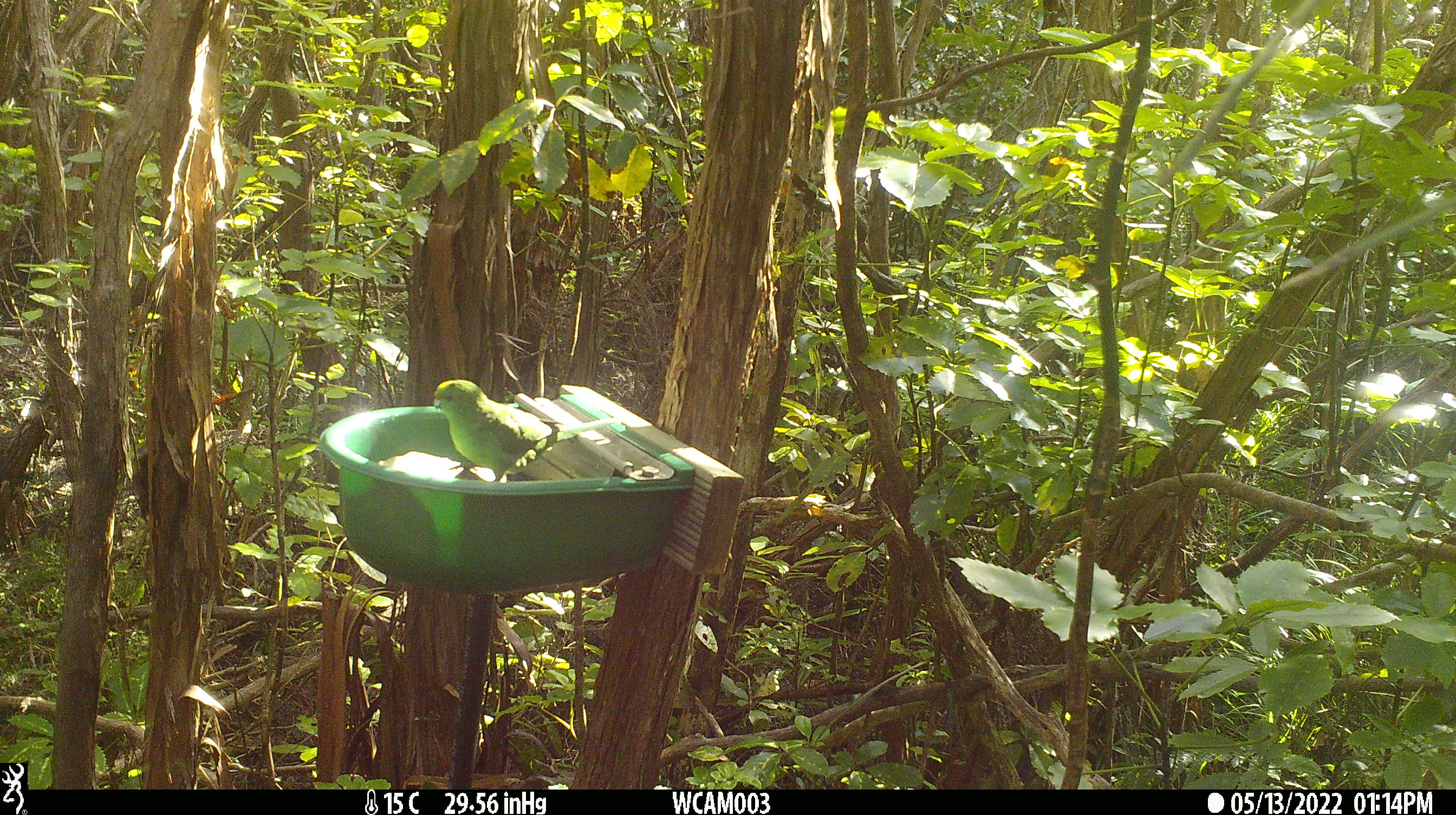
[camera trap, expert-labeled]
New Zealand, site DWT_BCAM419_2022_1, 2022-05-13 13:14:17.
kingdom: Animalia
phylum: Chordata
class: Aves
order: Psittaciformes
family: Psittaculidae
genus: Cyanoramphus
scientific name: Cyanoramphus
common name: parakeet